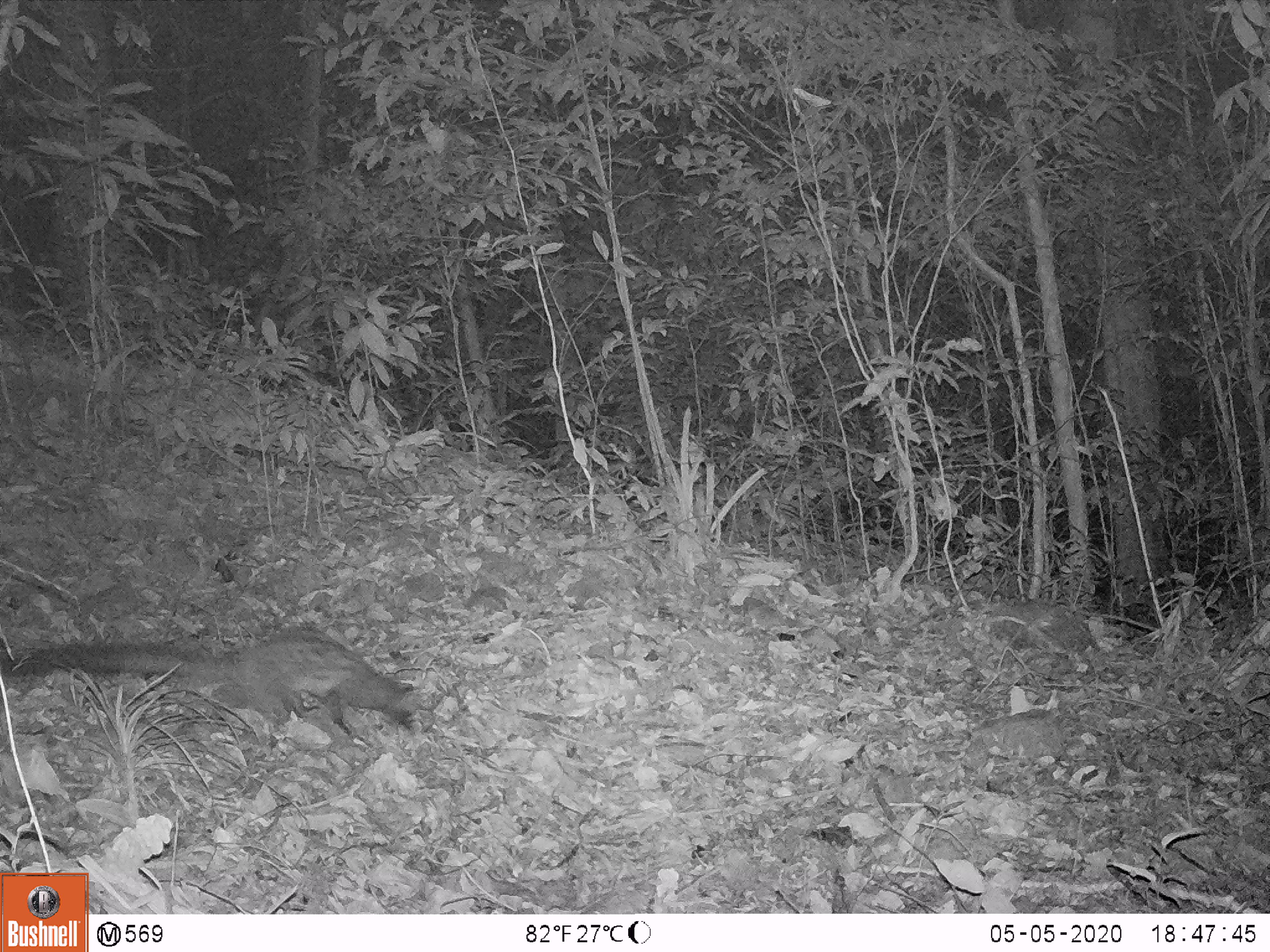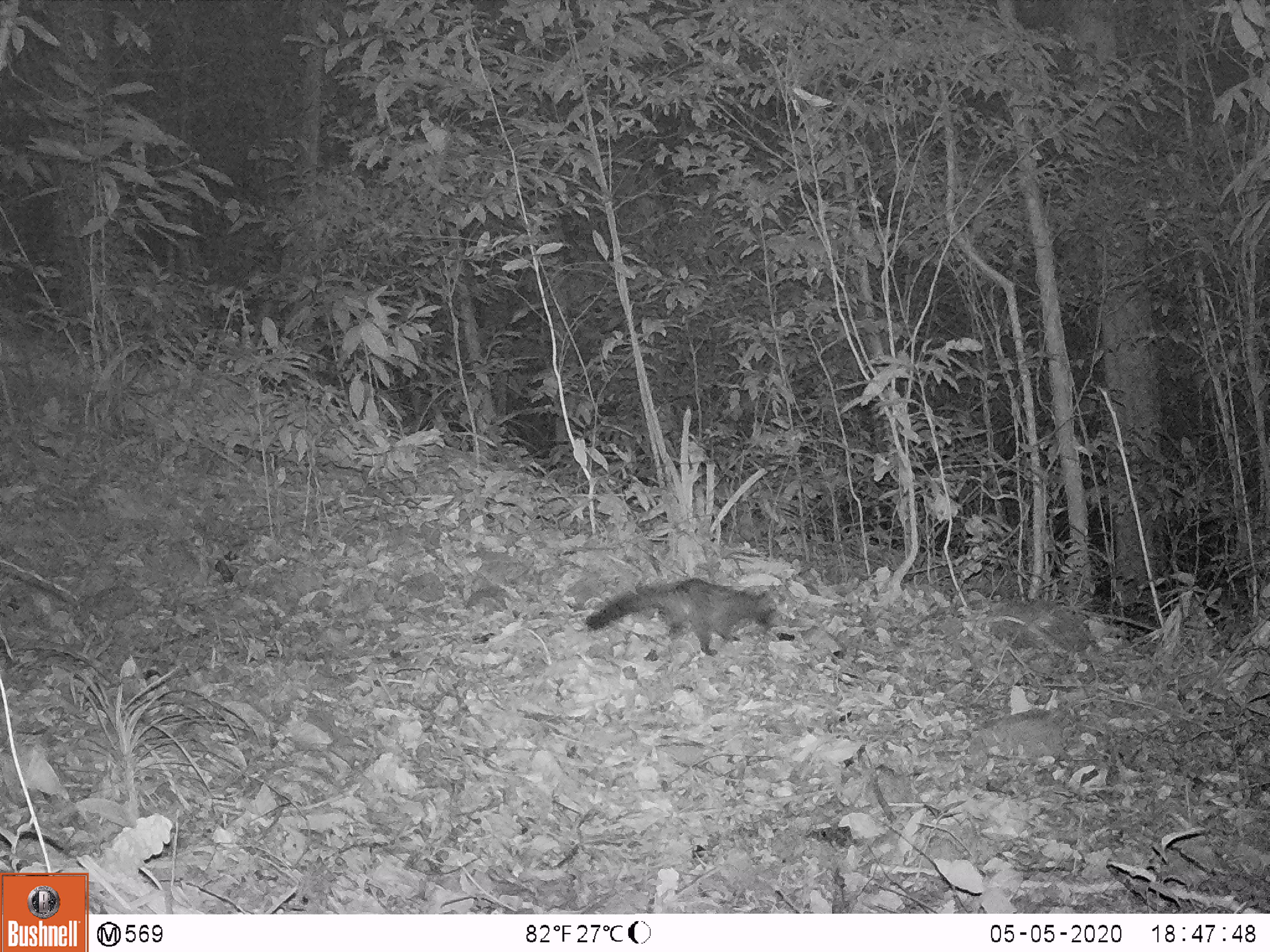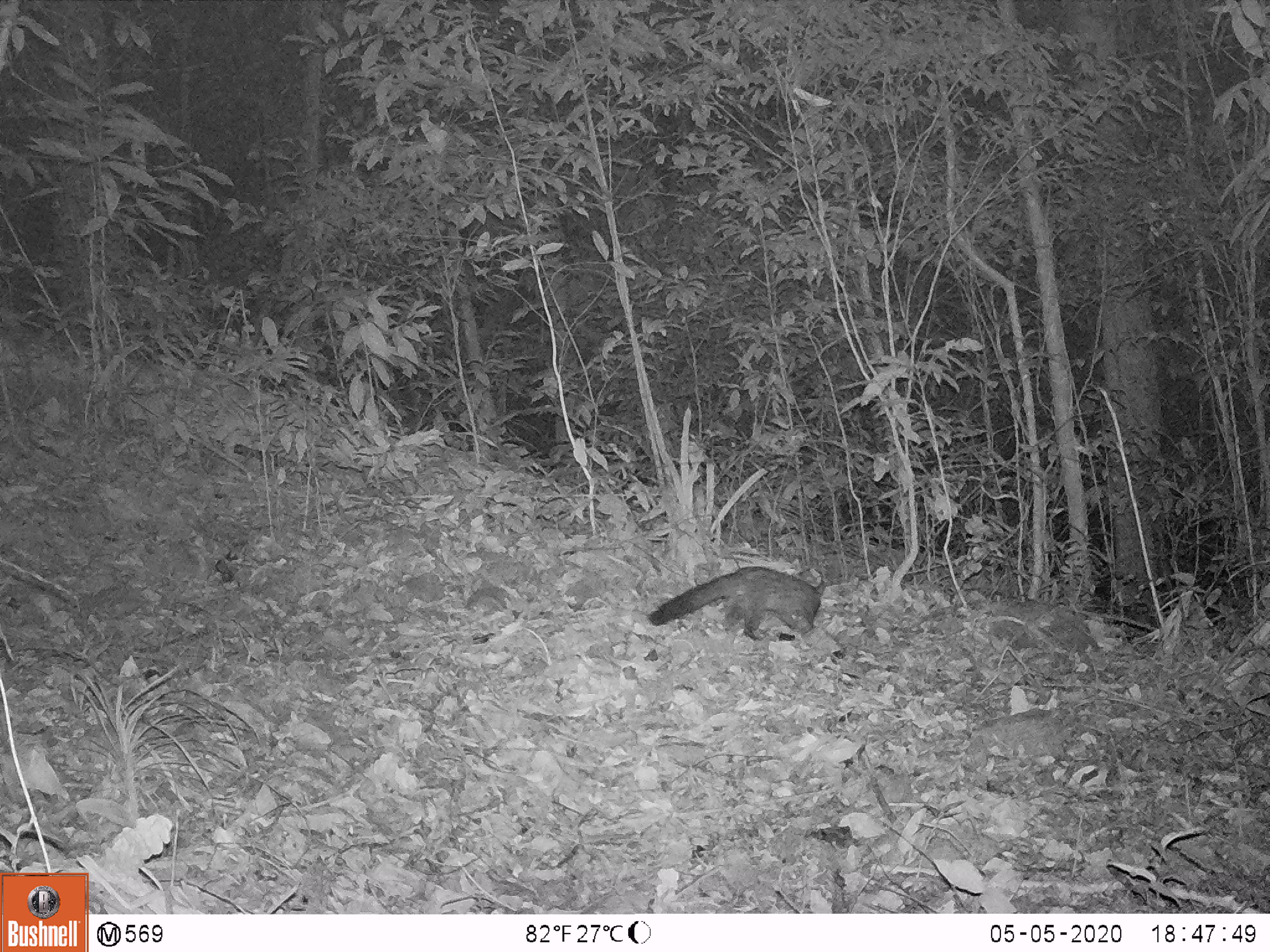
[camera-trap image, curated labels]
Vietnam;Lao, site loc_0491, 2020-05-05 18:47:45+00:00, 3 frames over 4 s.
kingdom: Animalia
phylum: Chordata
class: Mammalia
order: Carnivora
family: Viverridae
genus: Paradoxurus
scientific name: Paradoxurus hermaphroditus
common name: common palm civet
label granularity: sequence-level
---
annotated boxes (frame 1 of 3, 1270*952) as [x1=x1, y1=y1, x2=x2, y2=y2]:
common palm civet: [x1=0, y1=623, x2=420, y2=745]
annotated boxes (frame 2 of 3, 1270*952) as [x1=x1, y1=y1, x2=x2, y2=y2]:
common palm civet: [x1=584, y1=577, x2=777, y2=655]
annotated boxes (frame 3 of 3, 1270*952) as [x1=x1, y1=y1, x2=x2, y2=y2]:
common palm civet: [x1=646, y1=565, x2=824, y2=641]